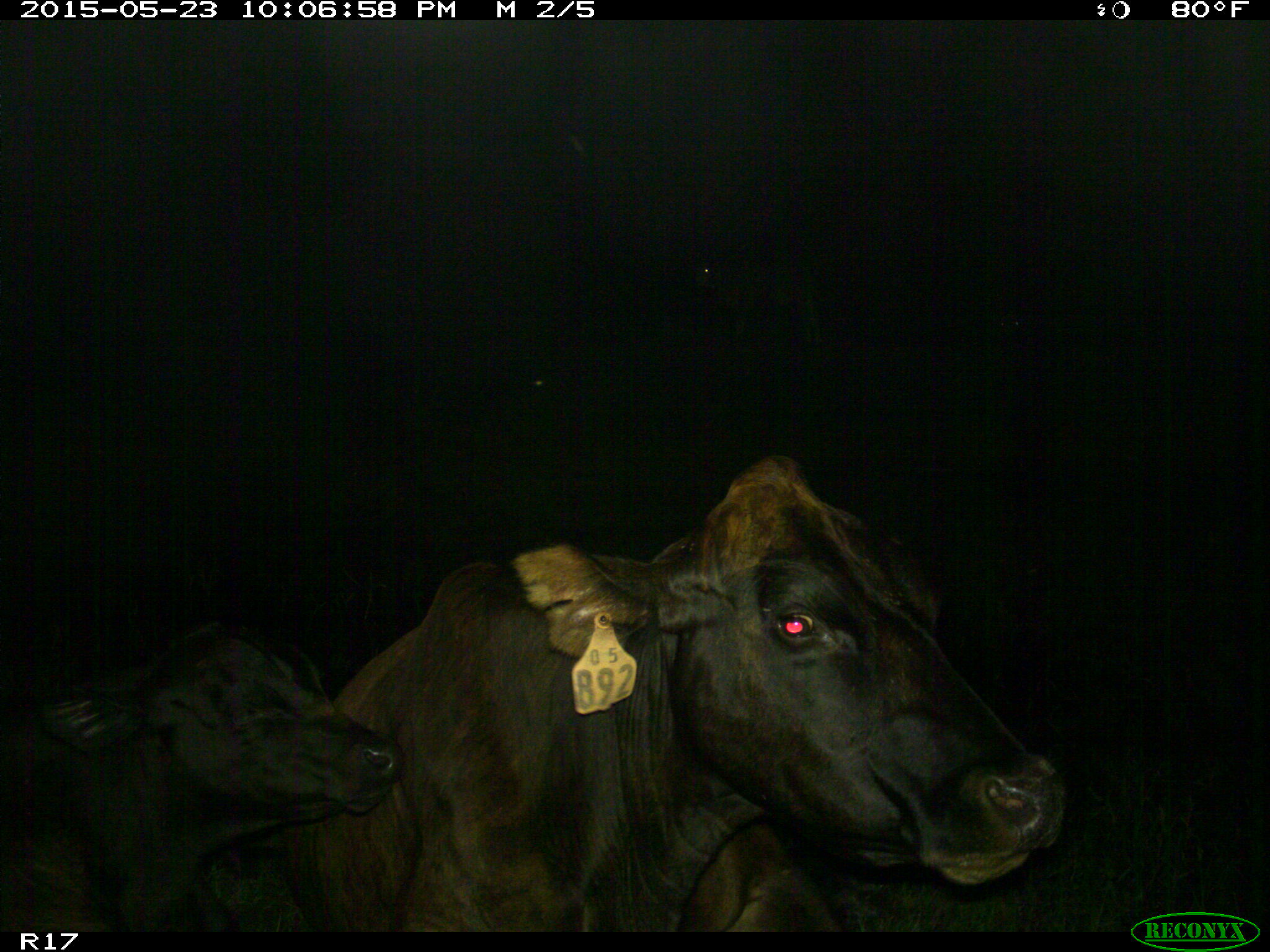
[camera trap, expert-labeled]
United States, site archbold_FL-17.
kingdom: Animalia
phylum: Chordata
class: Mammalia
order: Artiodactyla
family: Bovidae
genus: Bos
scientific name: Bos taurus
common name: domestic cow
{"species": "Bos taurus (domestic cow)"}